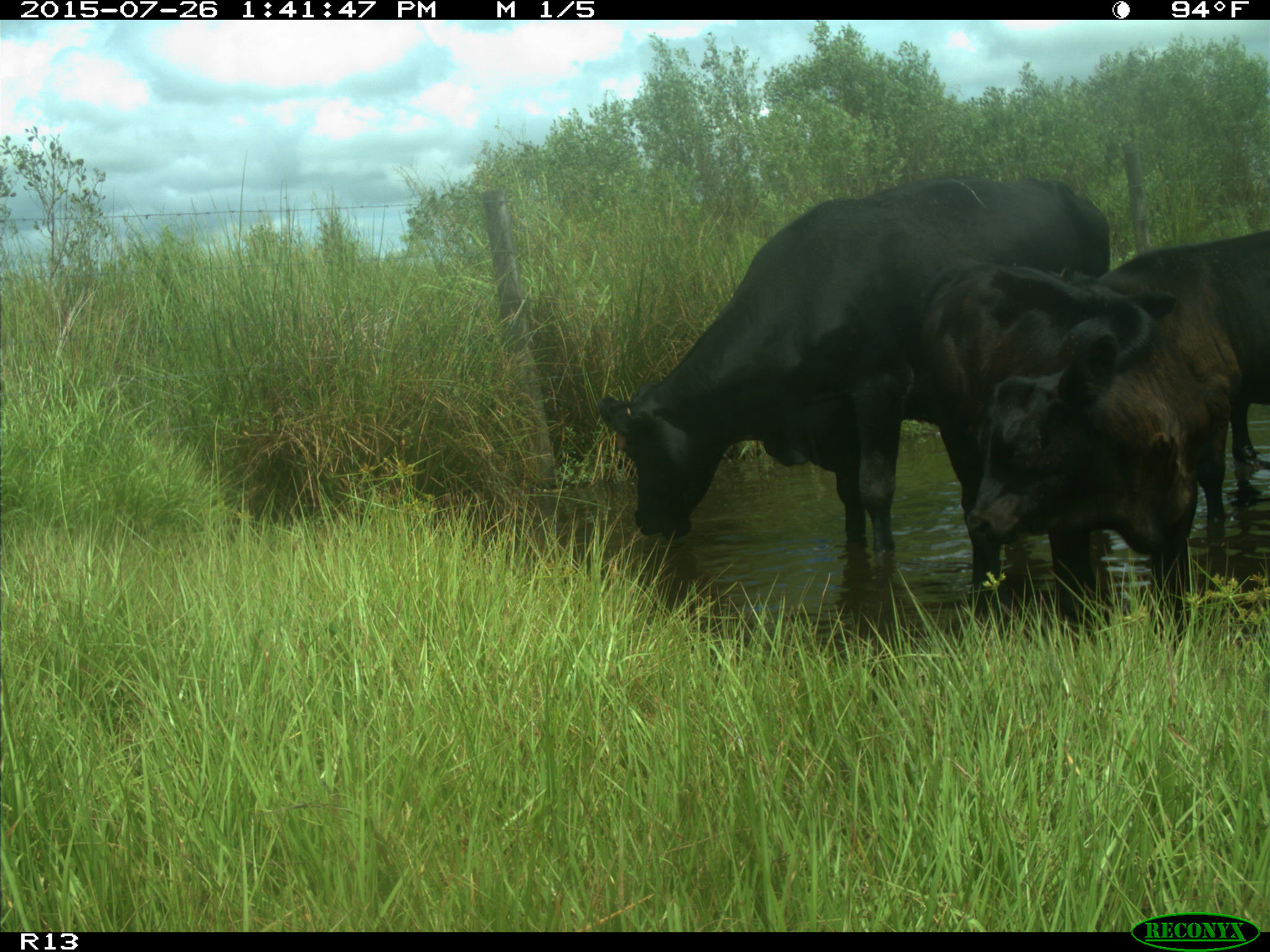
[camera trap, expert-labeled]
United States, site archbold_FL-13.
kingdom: Animalia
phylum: Chordata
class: Mammalia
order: Artiodactyla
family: Bovidae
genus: Bos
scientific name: Bos taurus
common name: domestic cow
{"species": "Bos taurus (domestic cow)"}